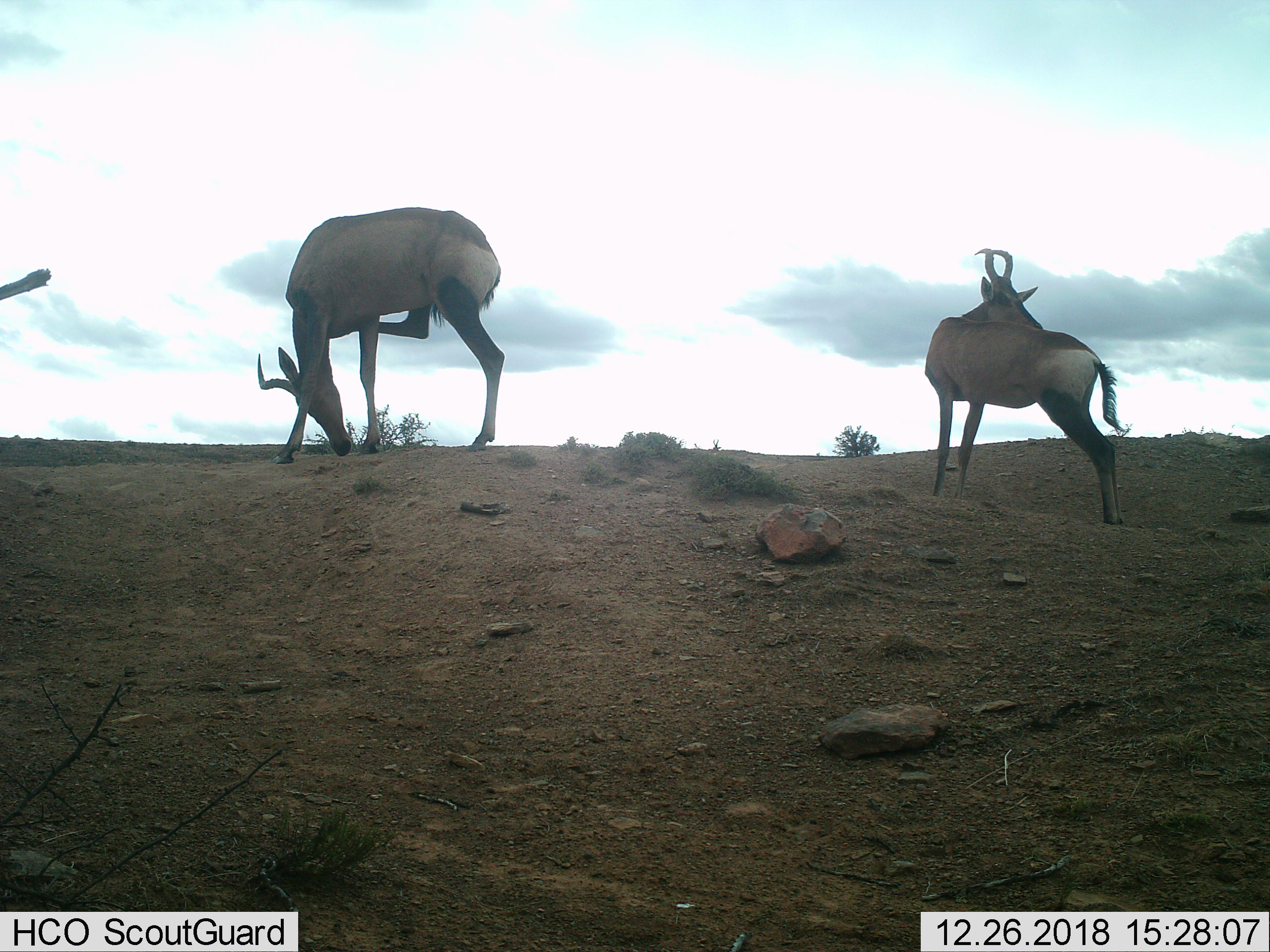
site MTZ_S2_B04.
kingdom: Animalia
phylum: Chordata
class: Mammalia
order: Artiodactyla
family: Bovidae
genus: Alcelaphus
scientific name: Alcelaphus buselaphus caama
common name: red hartebeest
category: hartebeestred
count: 2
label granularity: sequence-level